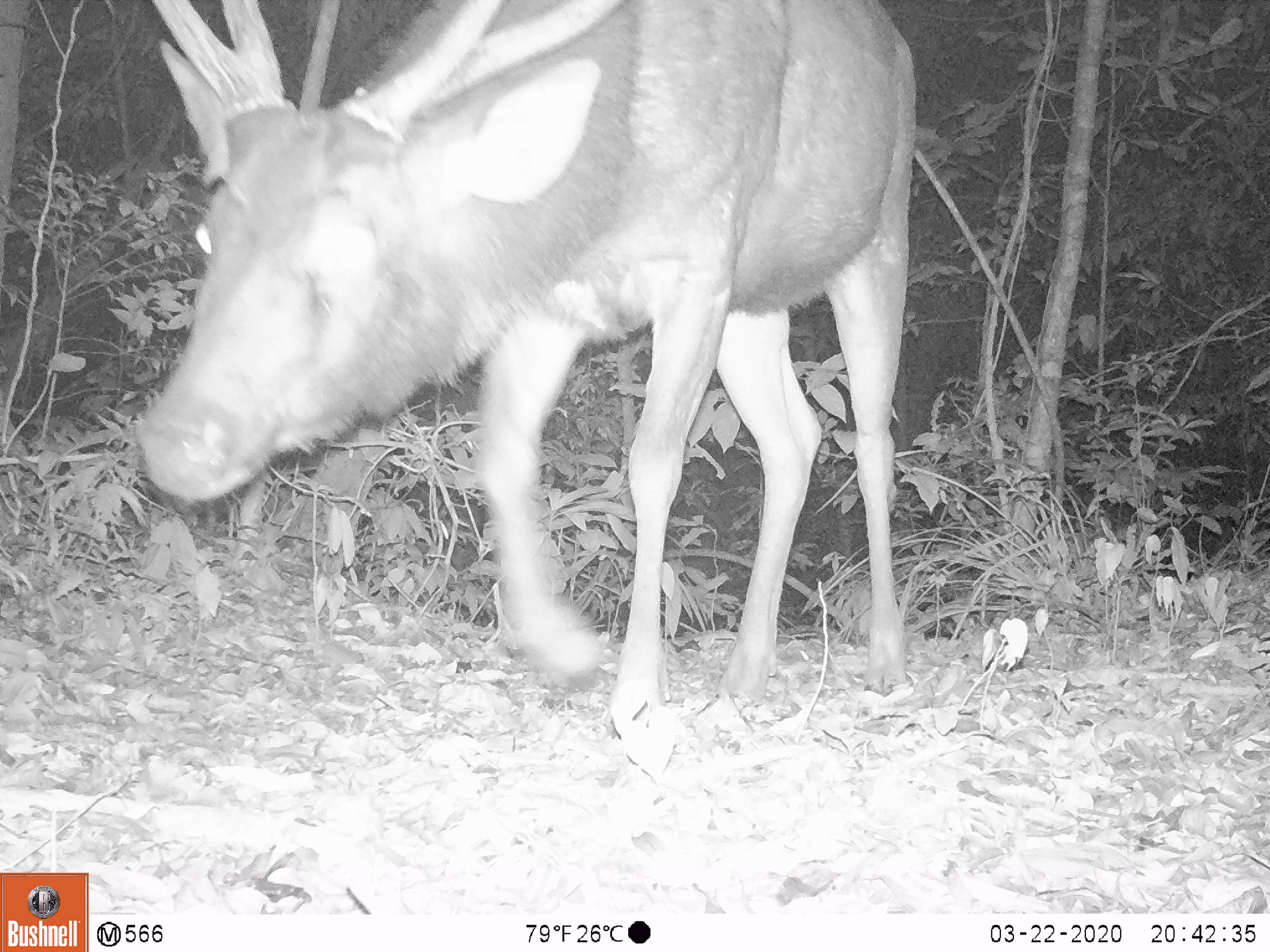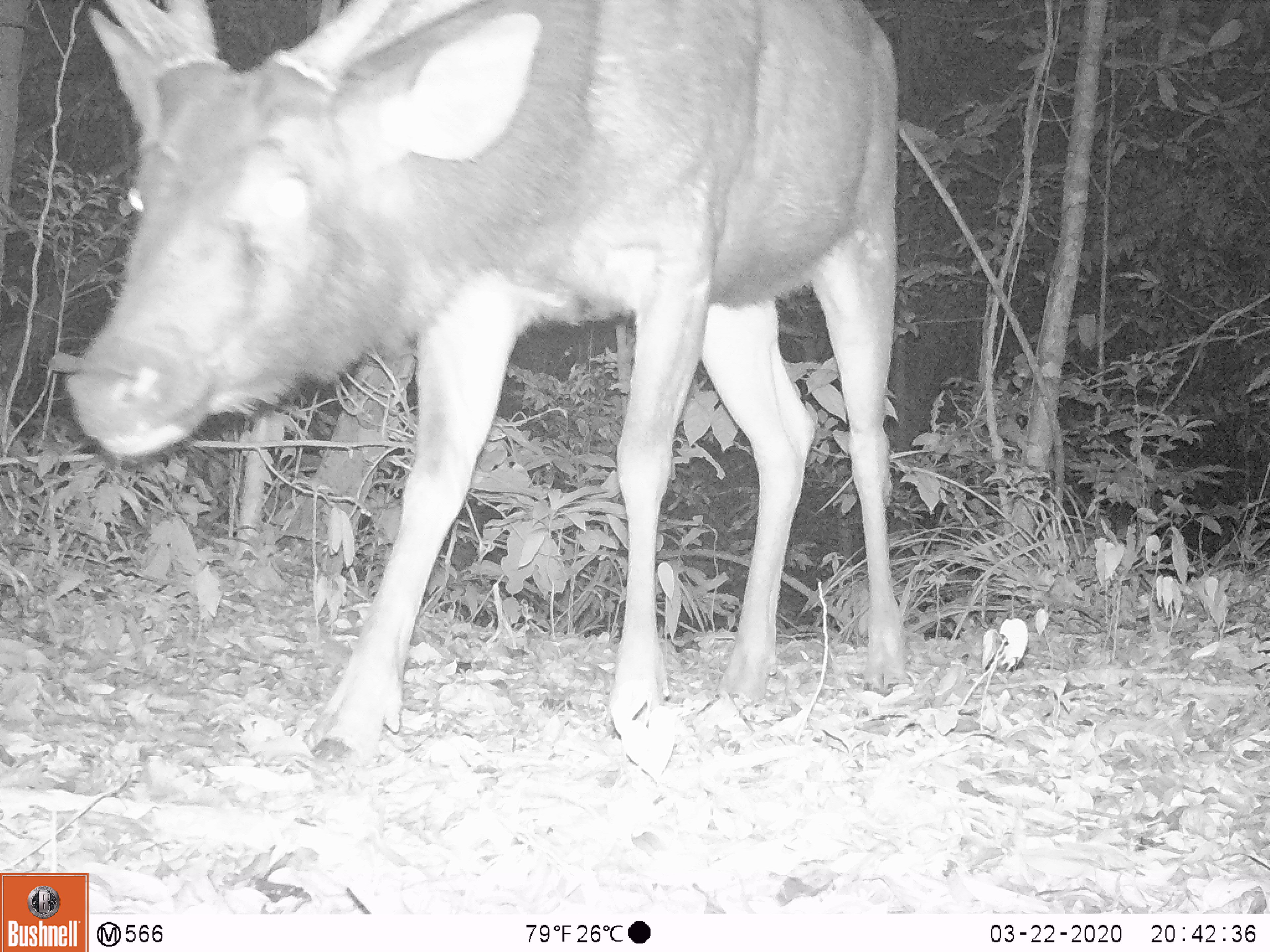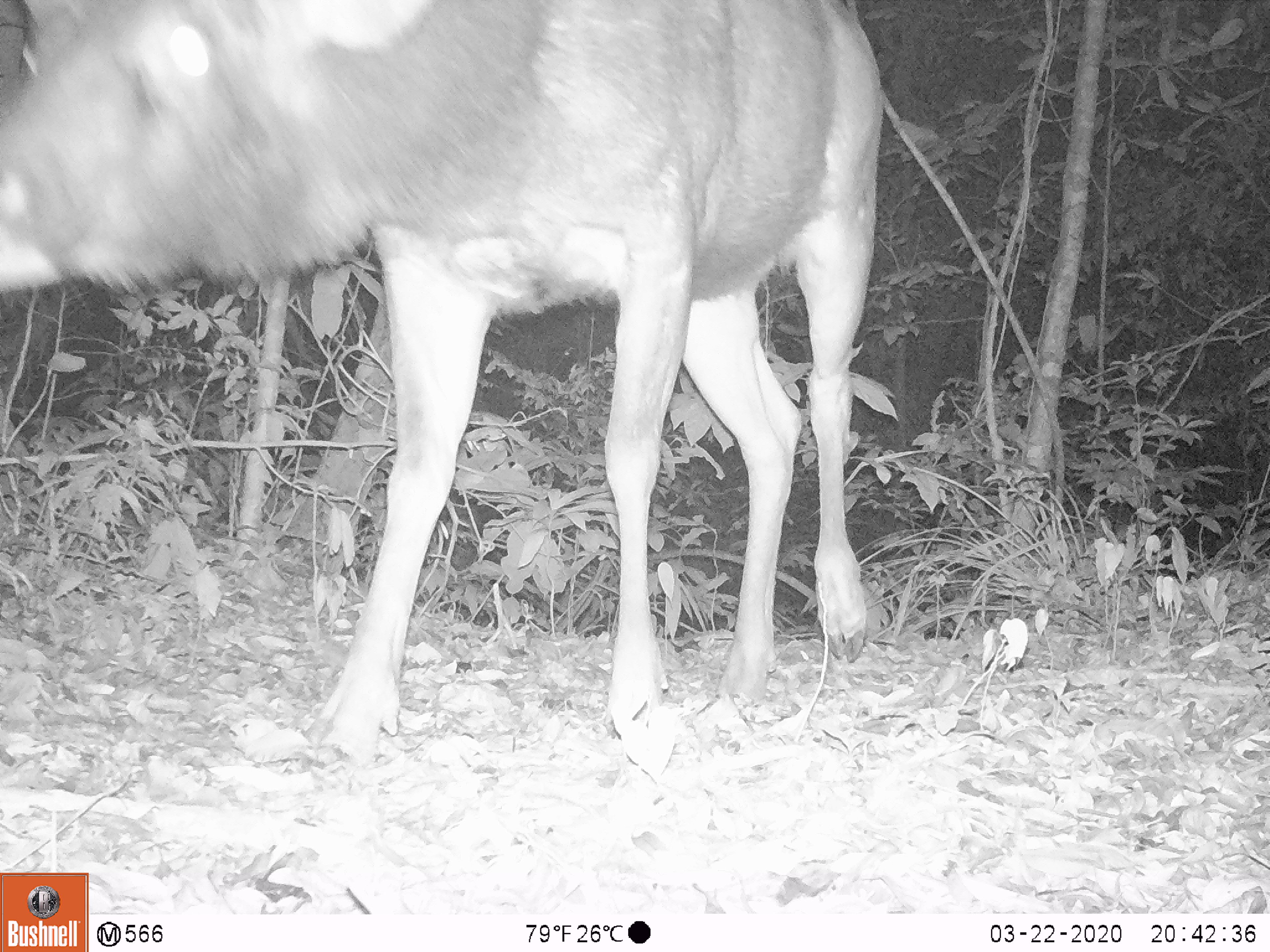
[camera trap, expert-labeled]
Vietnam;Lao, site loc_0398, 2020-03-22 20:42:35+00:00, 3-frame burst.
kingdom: Animalia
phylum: Chordata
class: Mammalia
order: Artiodactyla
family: Cervidae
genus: Rusa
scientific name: Rusa unicolor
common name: sambar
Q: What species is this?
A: Sambar (Rusa unicolor).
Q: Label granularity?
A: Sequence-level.